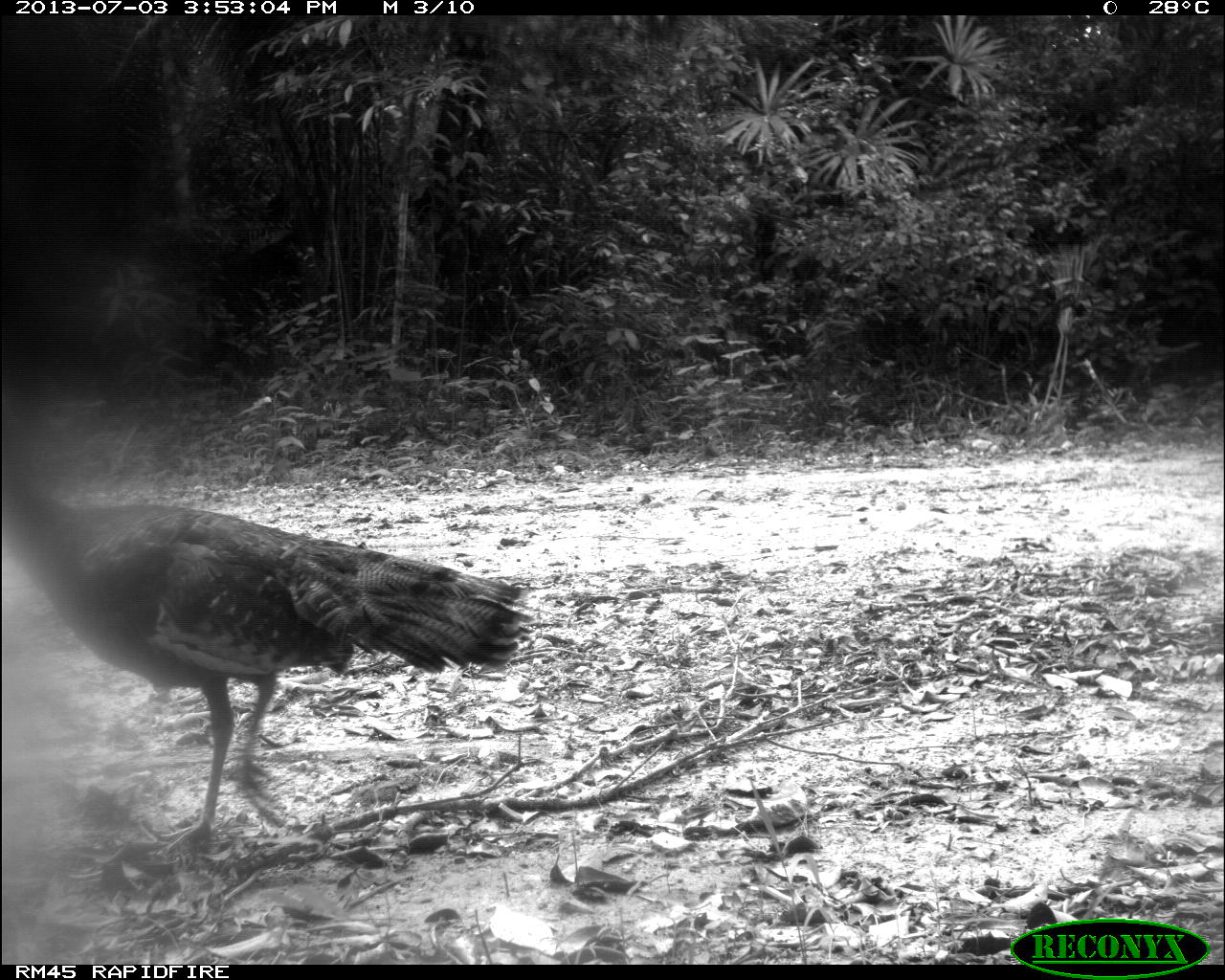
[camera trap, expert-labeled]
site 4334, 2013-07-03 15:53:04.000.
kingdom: Animalia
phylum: Chordata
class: Aves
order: Galliformes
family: Phasianidae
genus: Meleagris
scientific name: Meleagris ocellata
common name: ocellated turkey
Meleagris ocellata (ocellated turkey), count 1, sex male.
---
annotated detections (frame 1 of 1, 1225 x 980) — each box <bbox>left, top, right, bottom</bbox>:
meleagris ocellata: <bbox>0, 400, 537, 857</bbox>